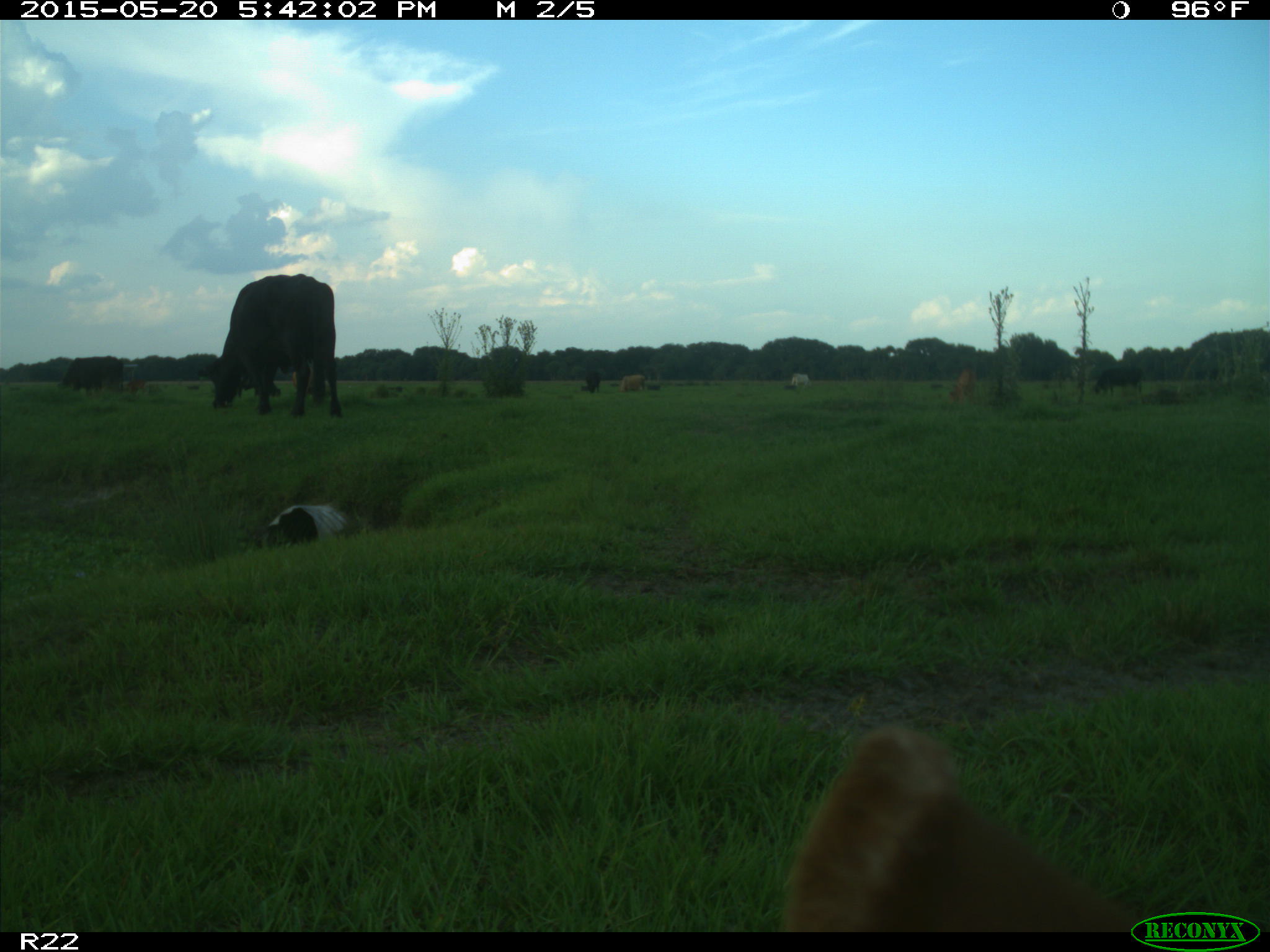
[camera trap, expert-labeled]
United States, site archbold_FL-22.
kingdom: Animalia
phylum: Chordata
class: Mammalia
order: Artiodactyla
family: Bovidae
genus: Bos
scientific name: Bos taurus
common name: domestic cow